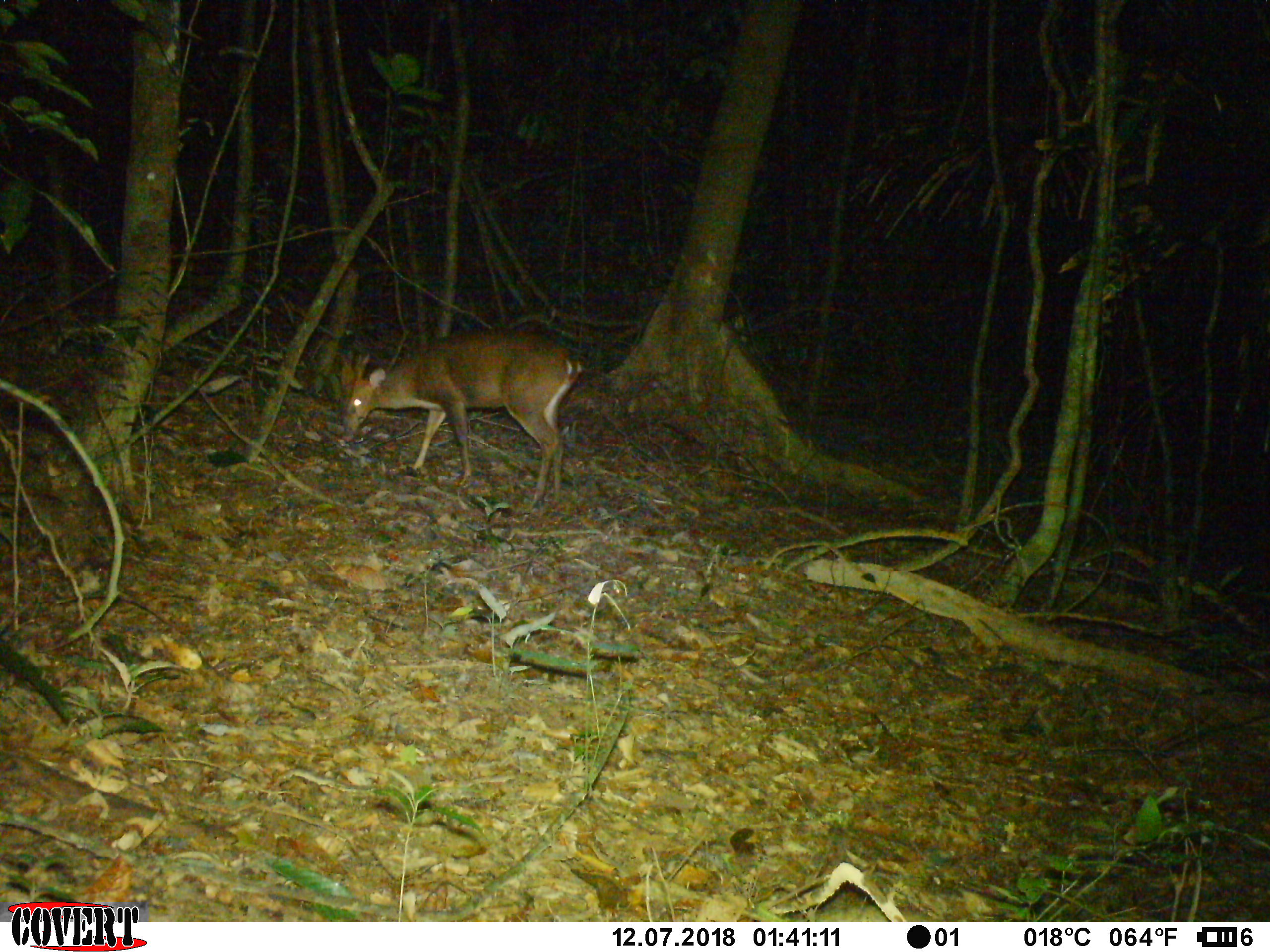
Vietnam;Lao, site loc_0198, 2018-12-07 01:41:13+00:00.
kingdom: Animalia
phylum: Chordata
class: Mammalia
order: Artiodactyla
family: Cervidae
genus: Muntiacus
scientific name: Muntiacus vuquangensis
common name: large-antlered muntjac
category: large antlered muntjac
Large antlered muntjac (large-antlered muntjac) (Muntiacus vuquangensis). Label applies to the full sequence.